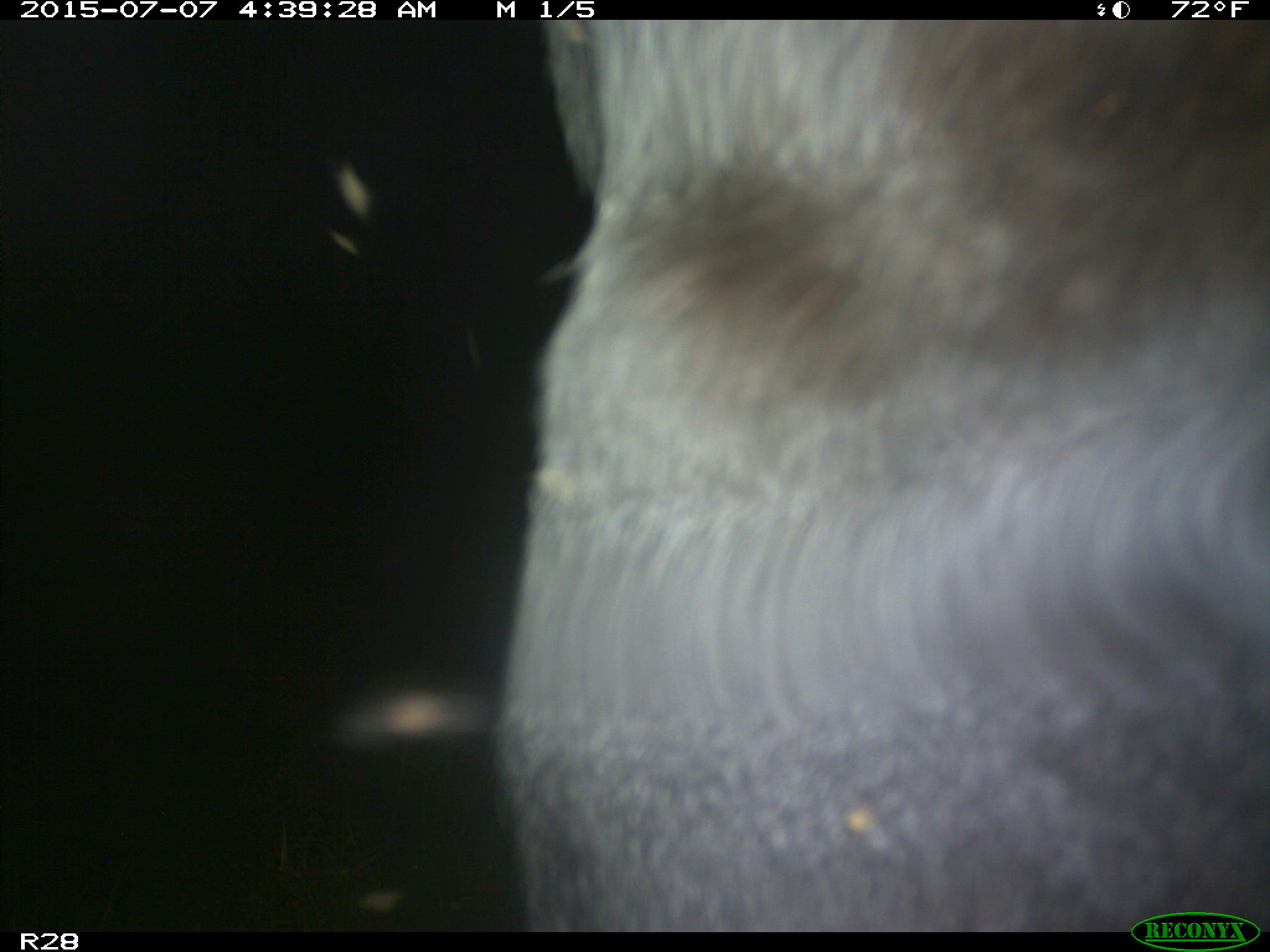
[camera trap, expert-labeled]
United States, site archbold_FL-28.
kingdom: Animalia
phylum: Chordata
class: Mammalia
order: Artiodactyla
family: Bovidae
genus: Bos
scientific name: Bos taurus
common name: domestic cow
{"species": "Bos taurus (domestic cow)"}